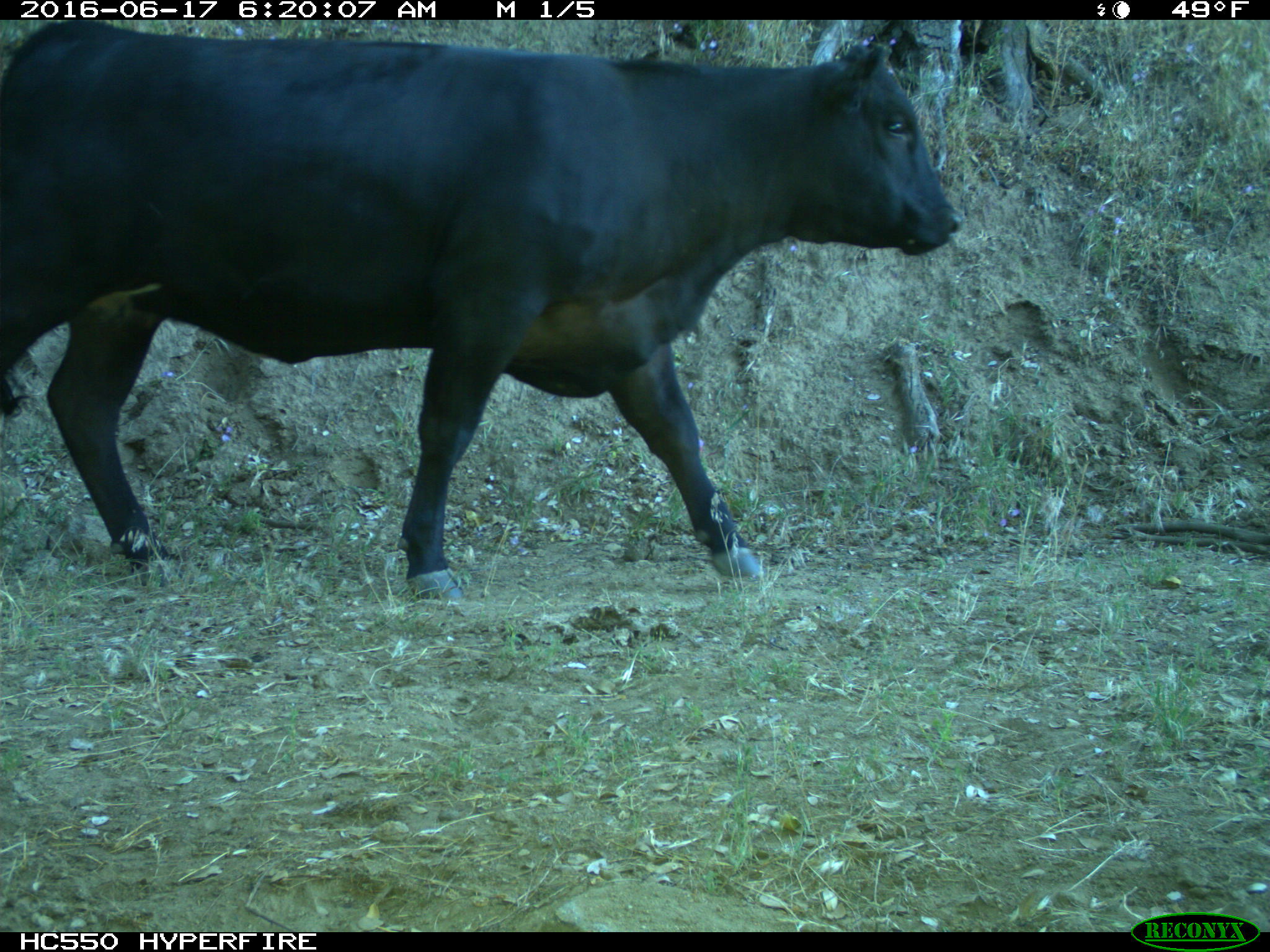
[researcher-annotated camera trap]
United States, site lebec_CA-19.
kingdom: Animalia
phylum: Chordata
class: Mammalia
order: Artiodactyla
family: Bovidae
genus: Bos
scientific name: Bos taurus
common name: domestic cow